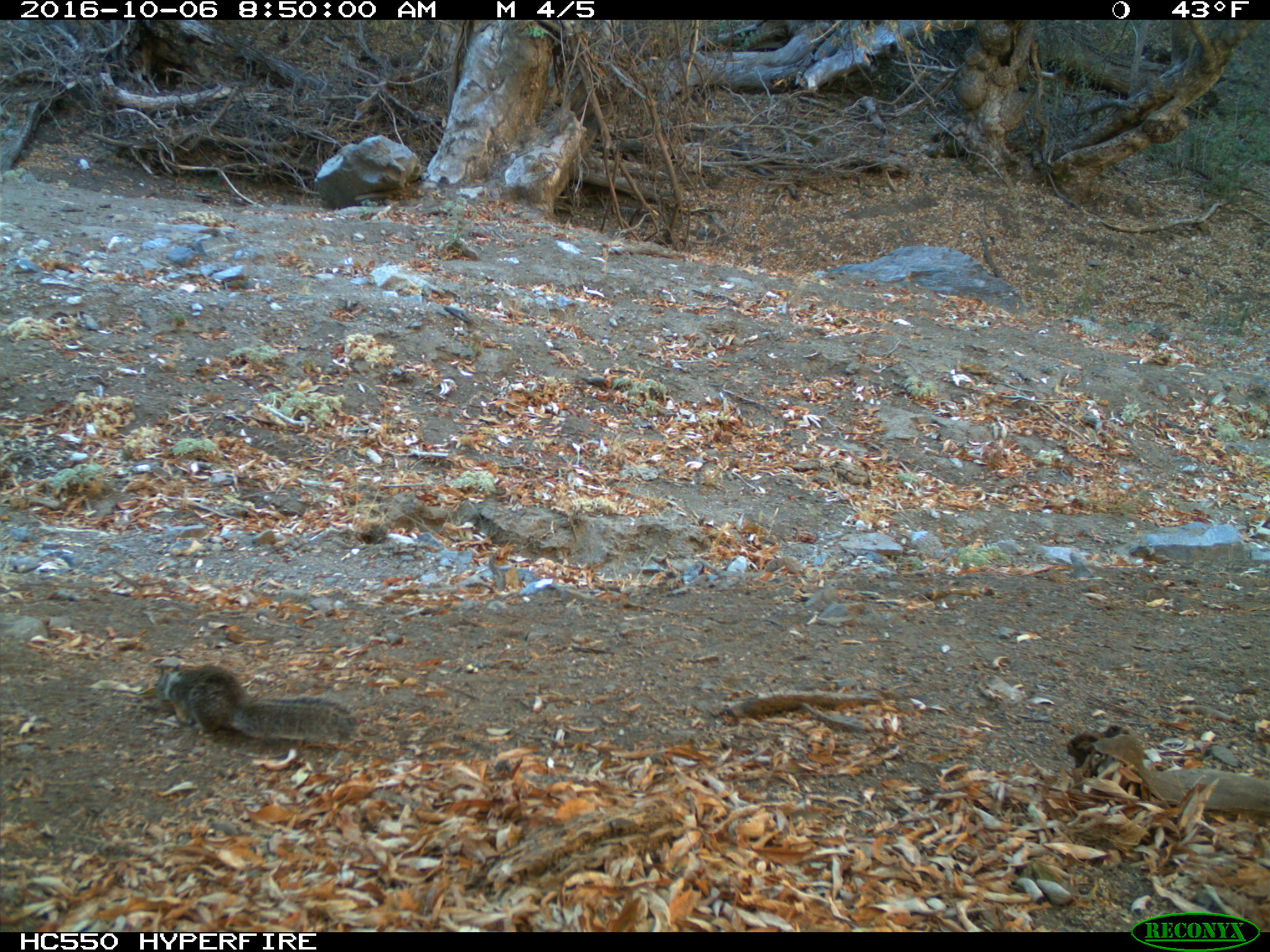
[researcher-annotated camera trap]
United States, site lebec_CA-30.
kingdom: Animalia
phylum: Chordata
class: Mammalia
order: Rodentia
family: Sciuridae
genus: Otospermophilus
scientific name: Otospermophilus beecheyi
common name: california ground squirrel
Otospermophilus beecheyi (california ground squirrel).